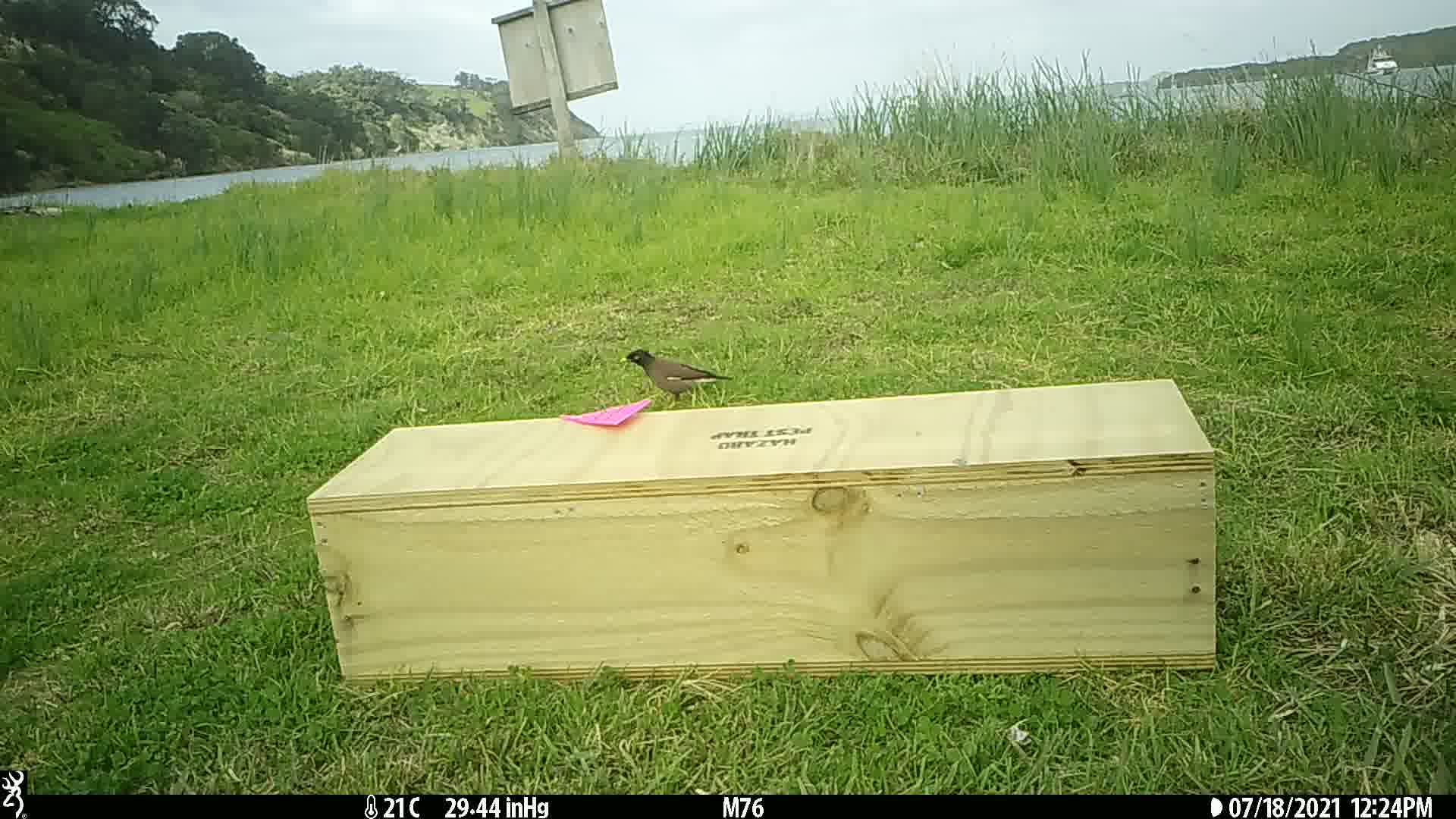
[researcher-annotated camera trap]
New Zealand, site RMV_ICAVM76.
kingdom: Animalia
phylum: Chordata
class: Aves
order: Passeriformes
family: Sturnidae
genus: Acridotheres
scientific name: Acridotheres tristis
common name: common myna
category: myna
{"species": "myna (common myna) (Acridotheres tristis)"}